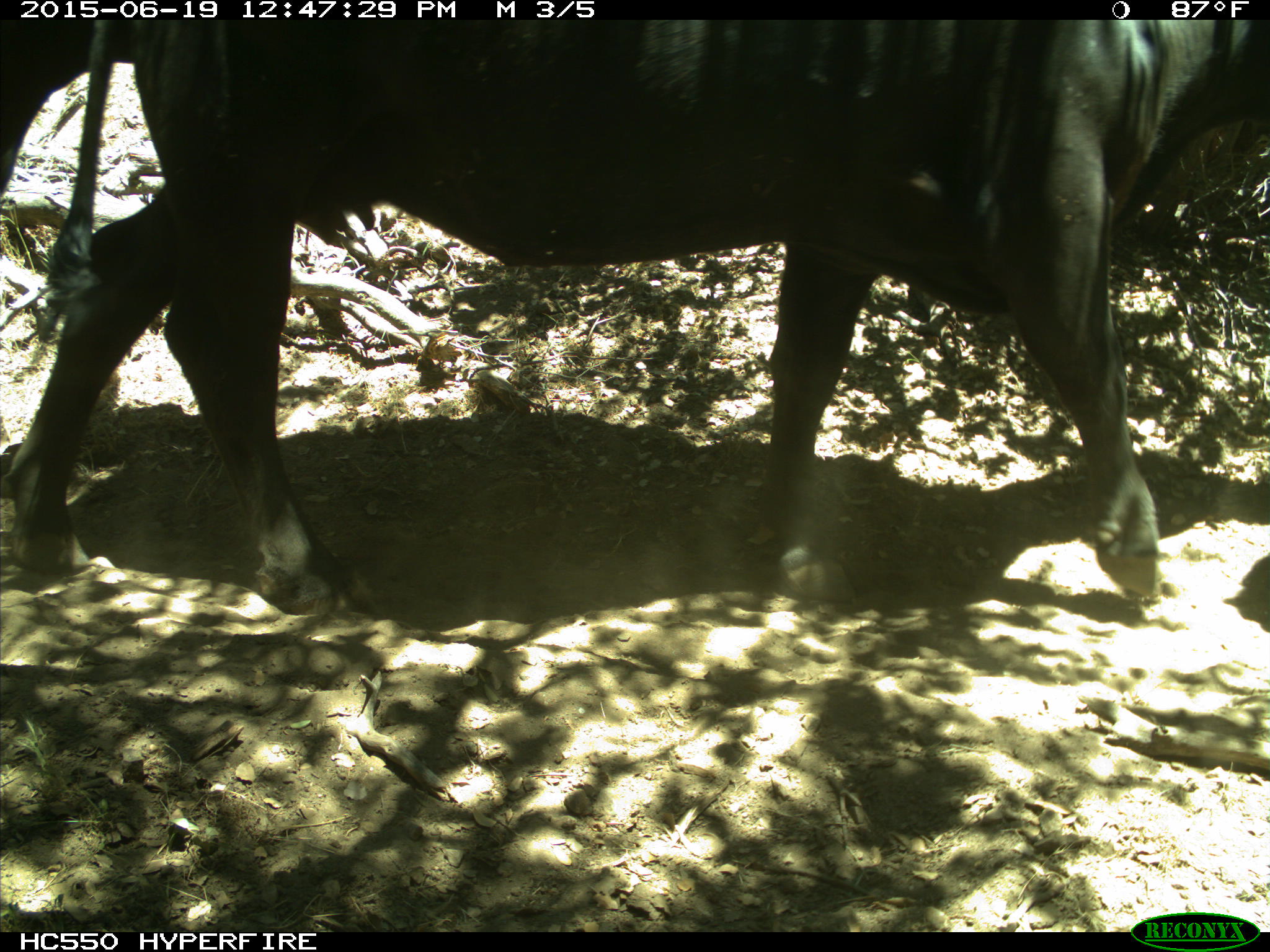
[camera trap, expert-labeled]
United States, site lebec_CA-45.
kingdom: Animalia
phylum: Chordata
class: Mammalia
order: Artiodactyla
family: Bovidae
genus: Bos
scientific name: Bos taurus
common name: domestic cow